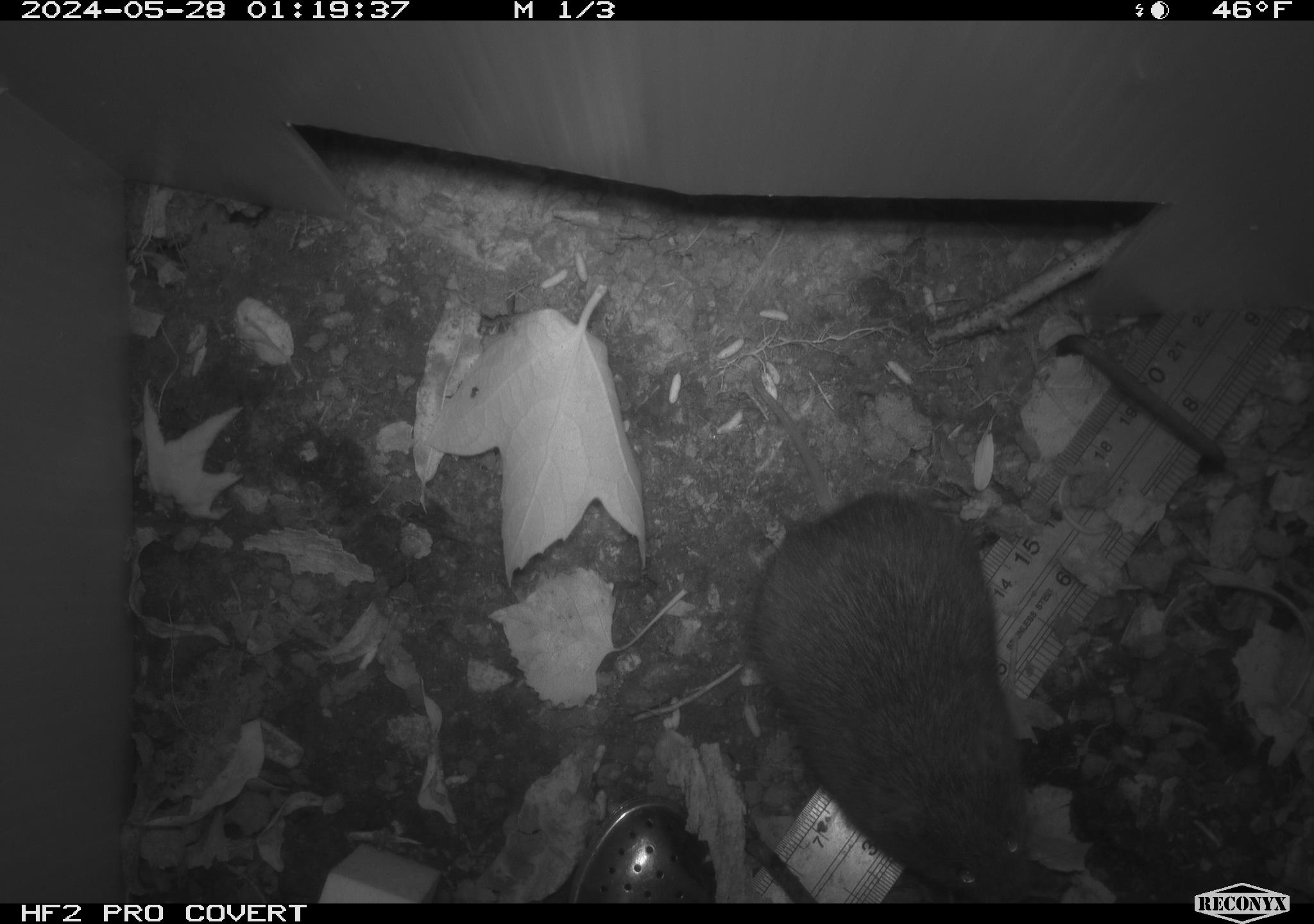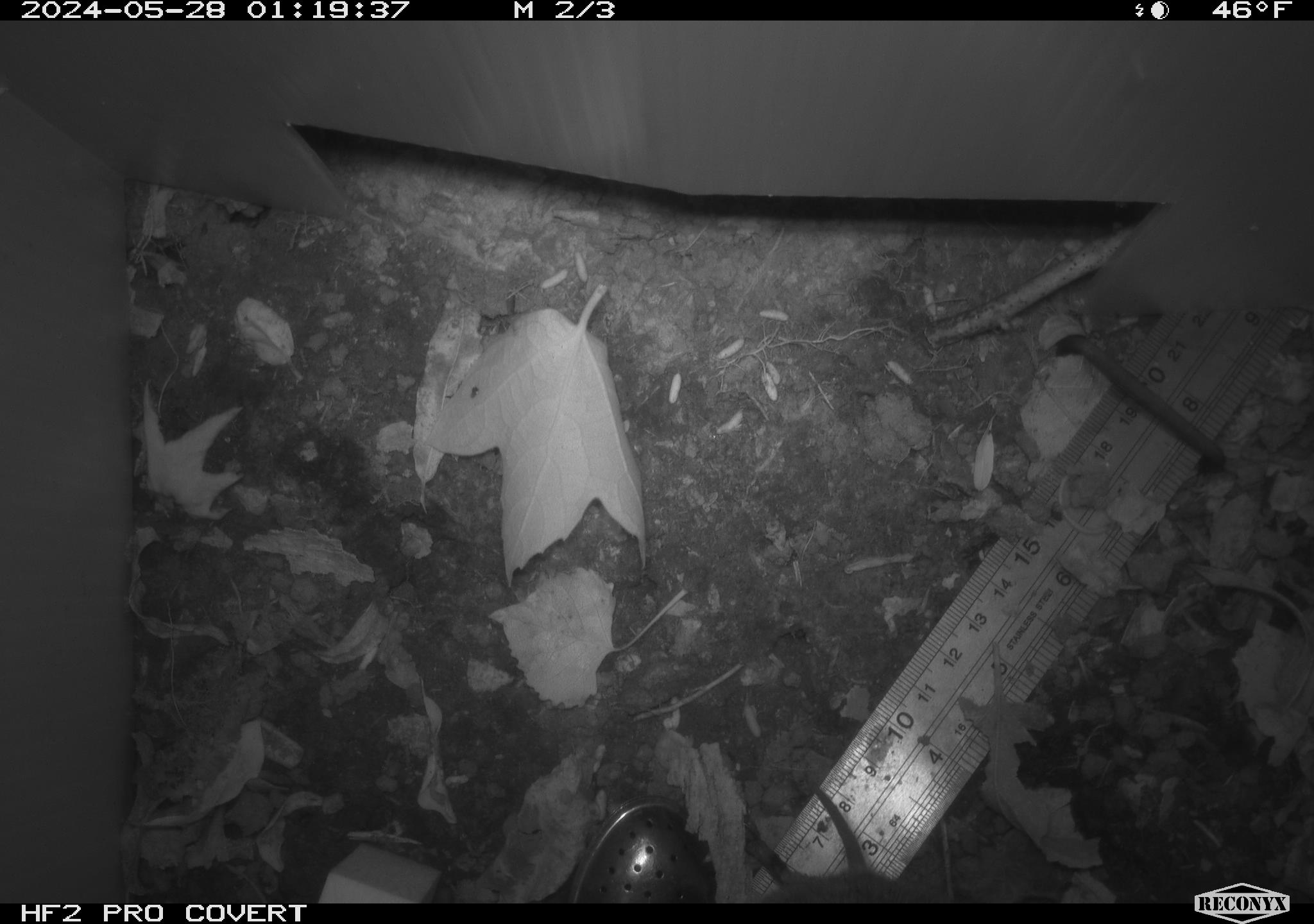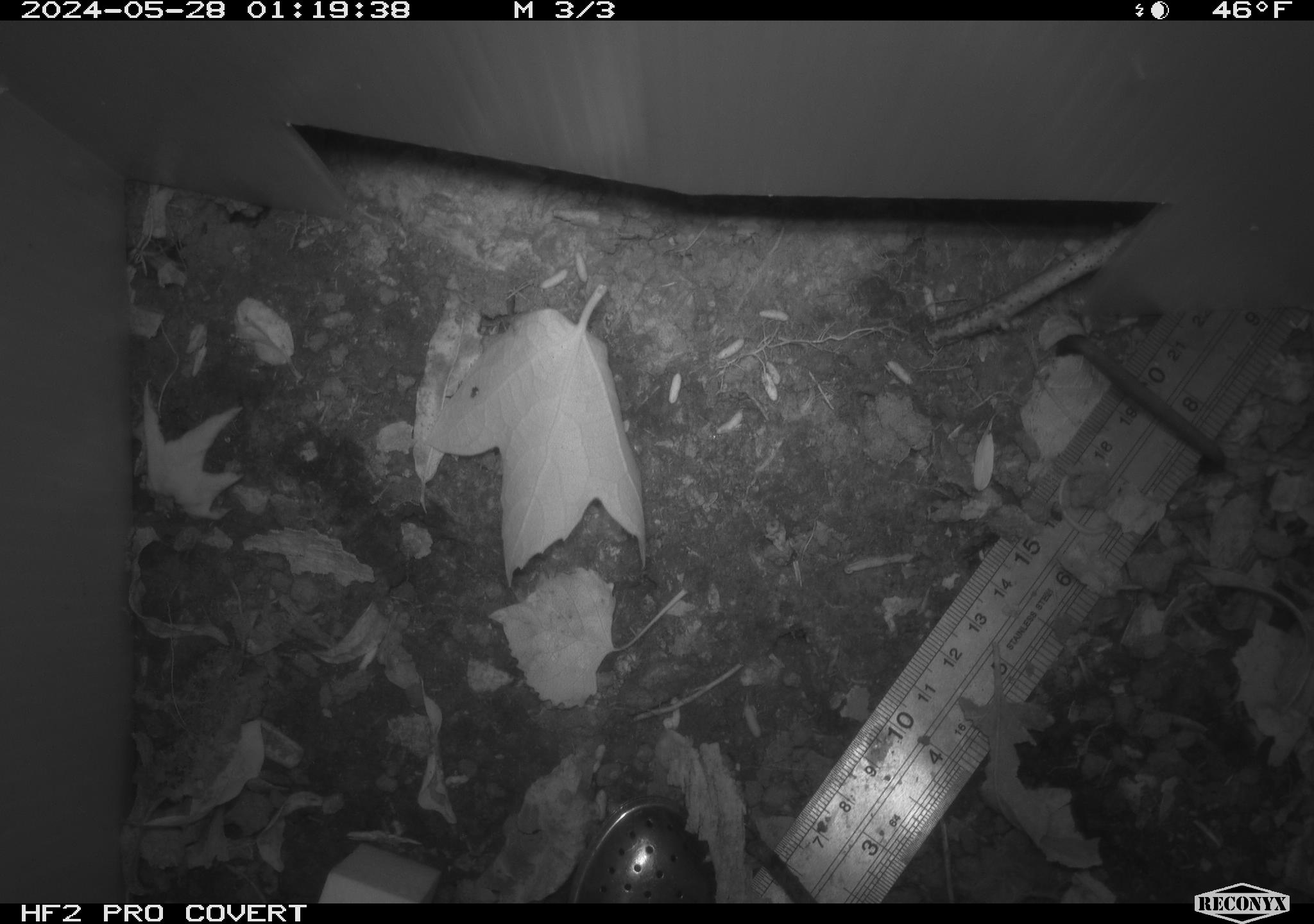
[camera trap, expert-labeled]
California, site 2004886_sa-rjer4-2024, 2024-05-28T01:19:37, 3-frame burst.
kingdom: Animalia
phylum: Chordata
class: Mammalia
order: Rodentia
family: Cricetidae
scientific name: Arvicolinae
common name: voles, lemmings, and muskrats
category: arvicolinae subfamily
Arvicolinae subfamily (voles, lemmings, and muskrats) (Arvicolinae).